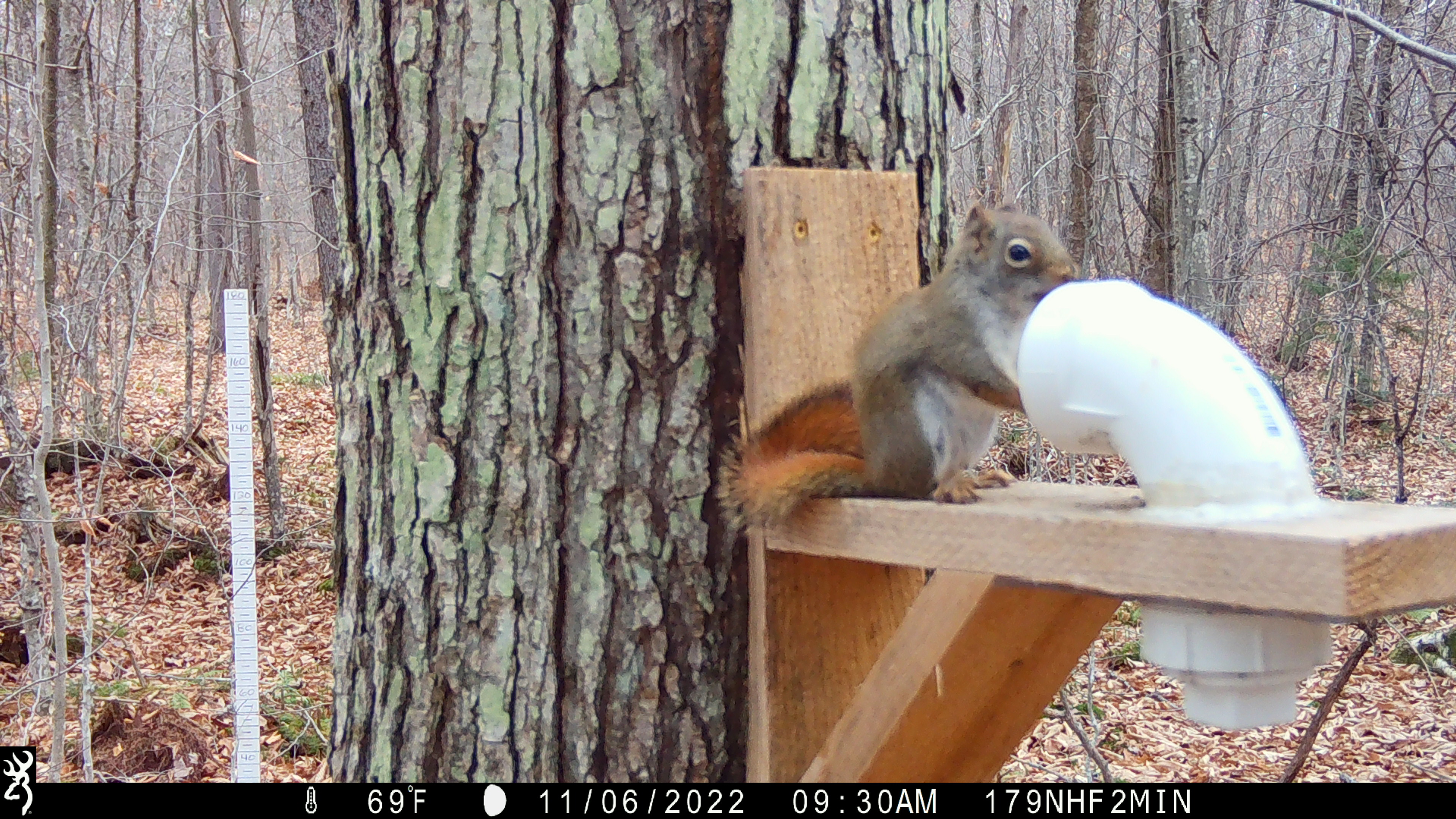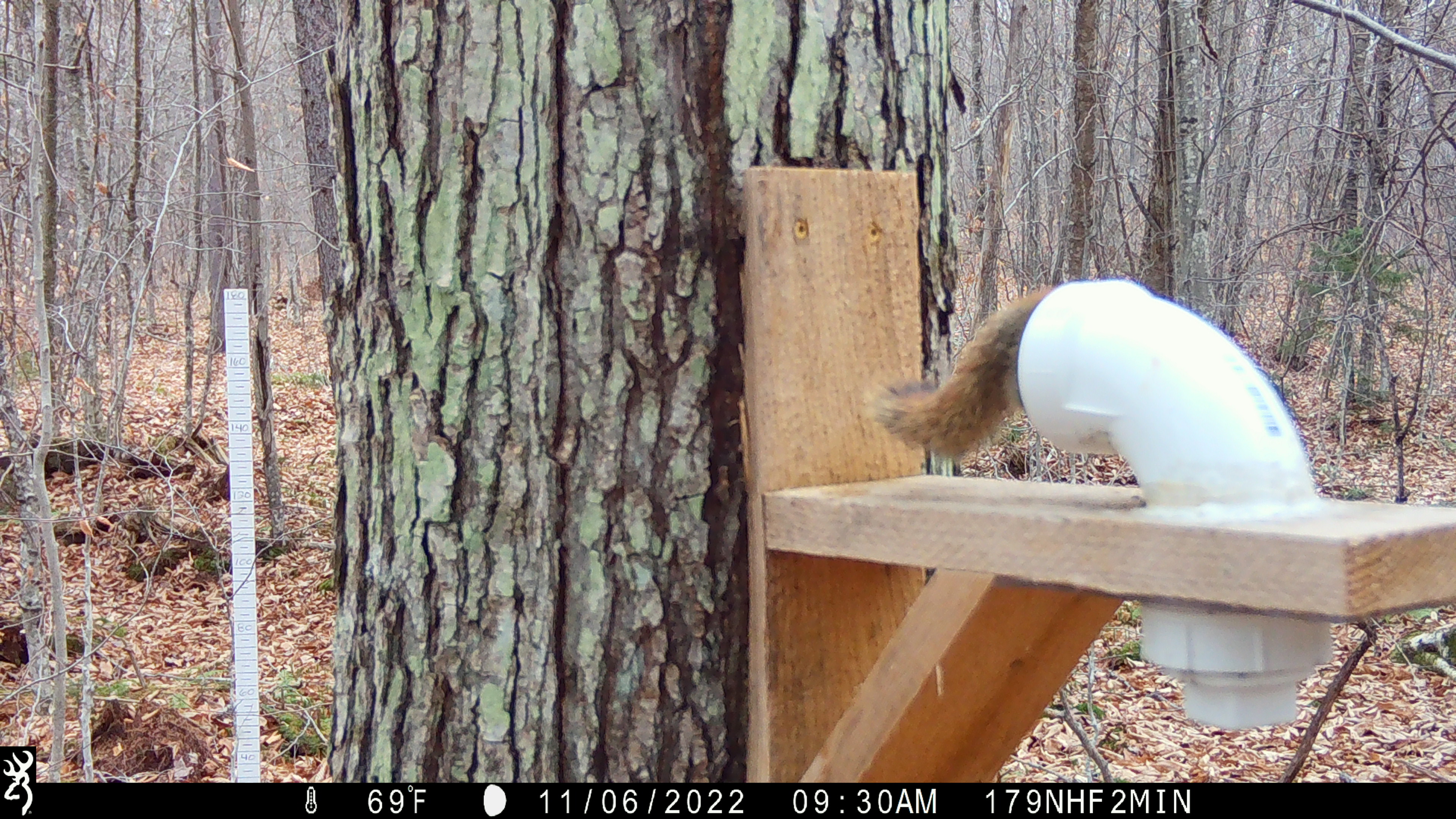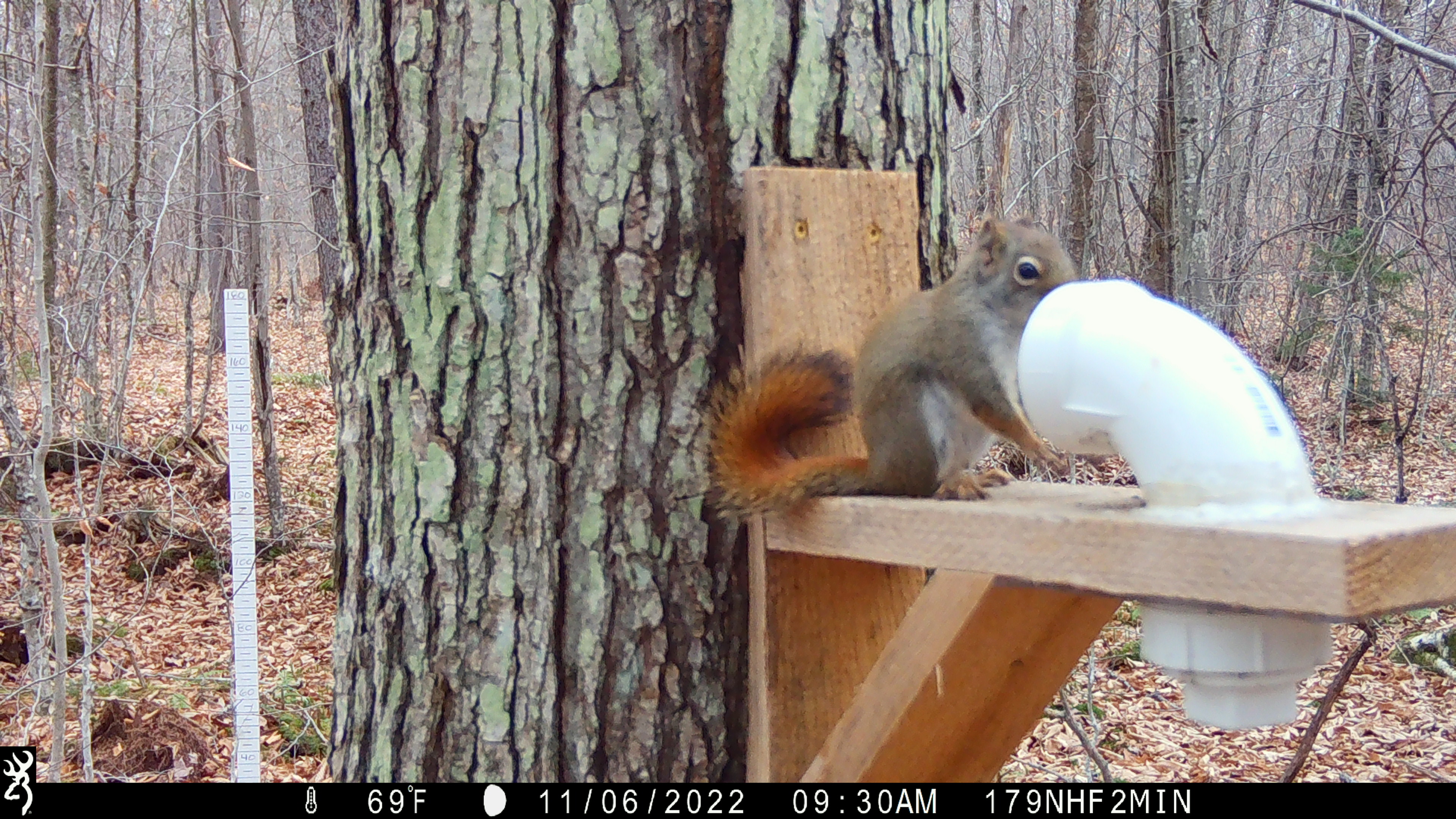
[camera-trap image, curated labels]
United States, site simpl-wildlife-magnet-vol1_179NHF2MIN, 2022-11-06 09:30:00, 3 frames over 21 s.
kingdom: Animalia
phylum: Chordata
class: Mammalia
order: Rodentia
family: Sciuridae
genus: Tamiasciurus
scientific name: Tamiasciurus hudsonicus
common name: red squirrel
Red squirrel (Tamiasciurus hudsonicus).